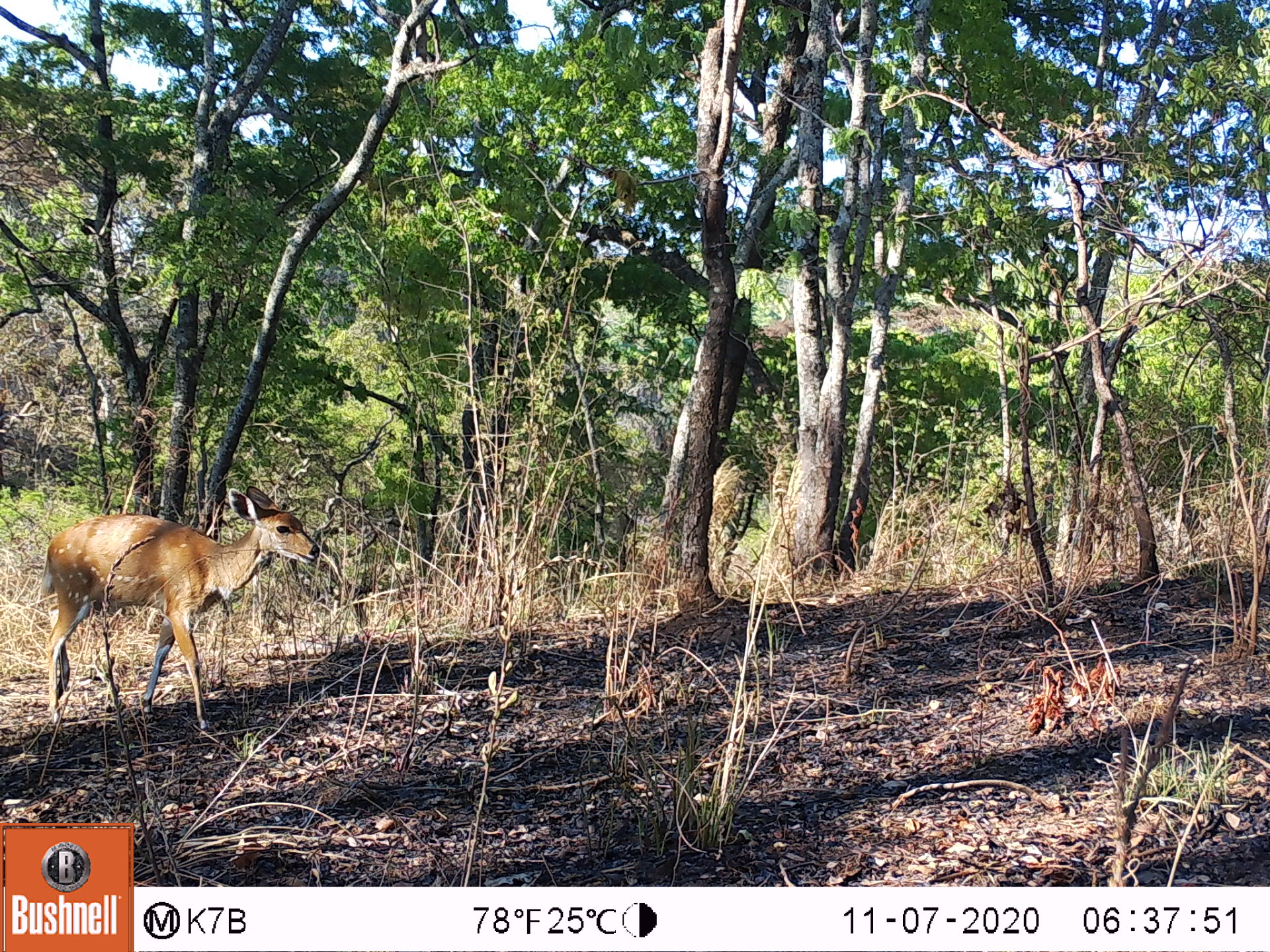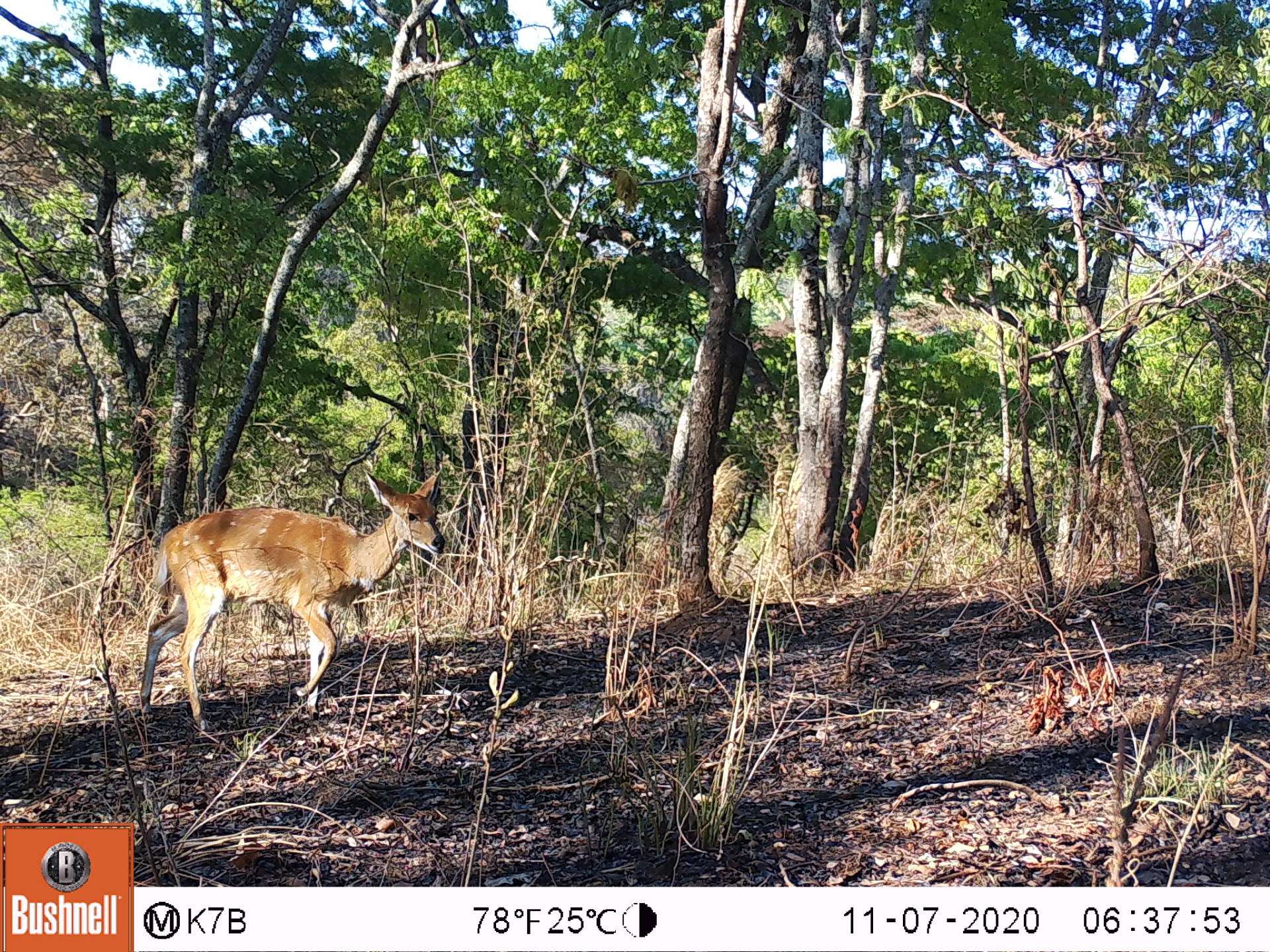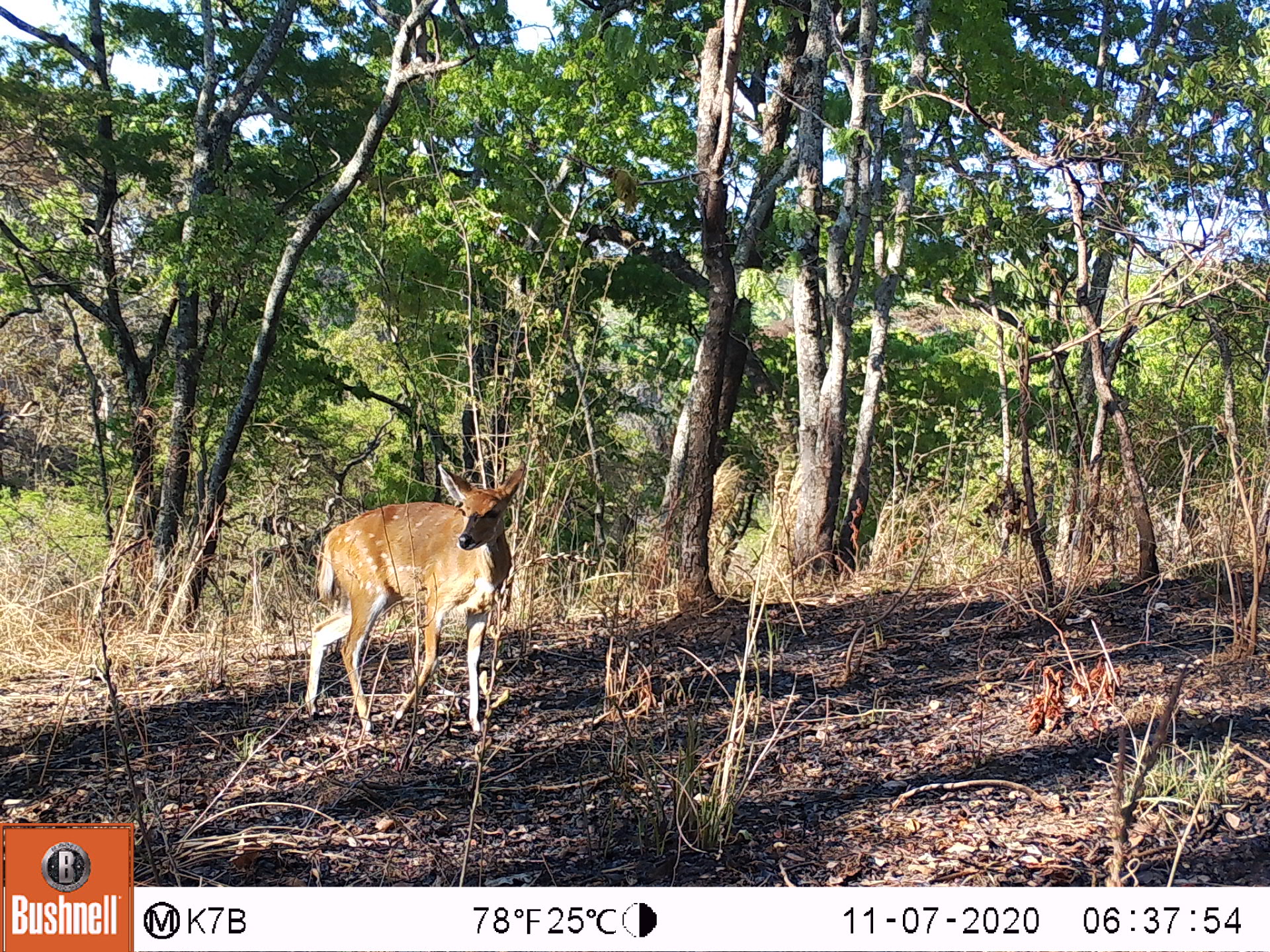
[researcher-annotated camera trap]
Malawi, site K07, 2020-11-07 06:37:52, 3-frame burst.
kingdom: Animalia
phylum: Chordata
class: Mammalia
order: Artiodactyla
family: Bovidae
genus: Tragelaphus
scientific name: Tragelaphus sylvaticus sylvaticus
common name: cape bushbuck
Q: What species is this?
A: Cape bushbuck (Tragelaphus sylvaticus sylvaticus).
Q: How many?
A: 1.